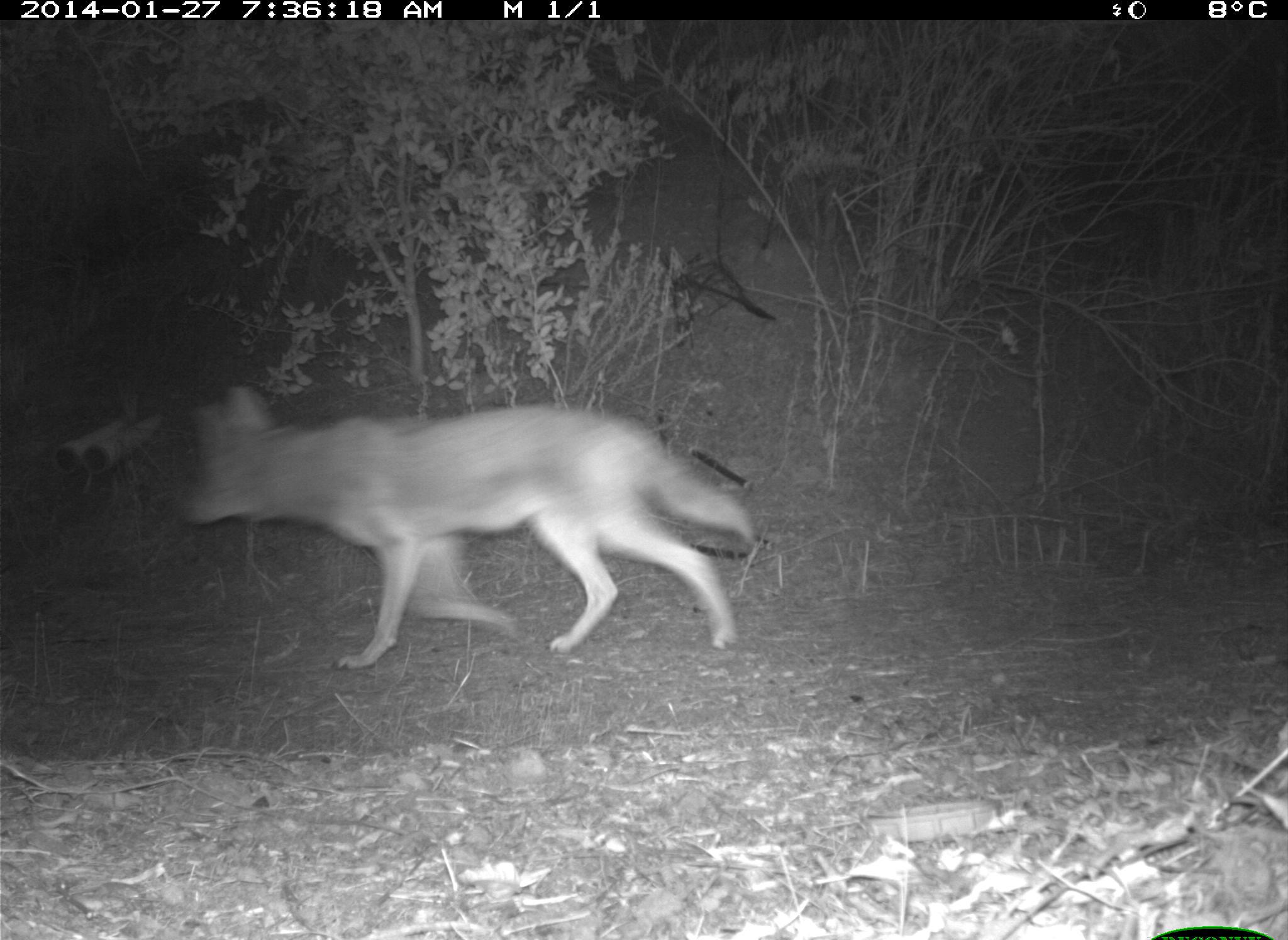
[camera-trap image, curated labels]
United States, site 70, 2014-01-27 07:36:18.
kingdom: Animalia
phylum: Chordata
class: Mammalia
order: Carnivora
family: Canidae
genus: Canis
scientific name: Canis latrans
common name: coyote